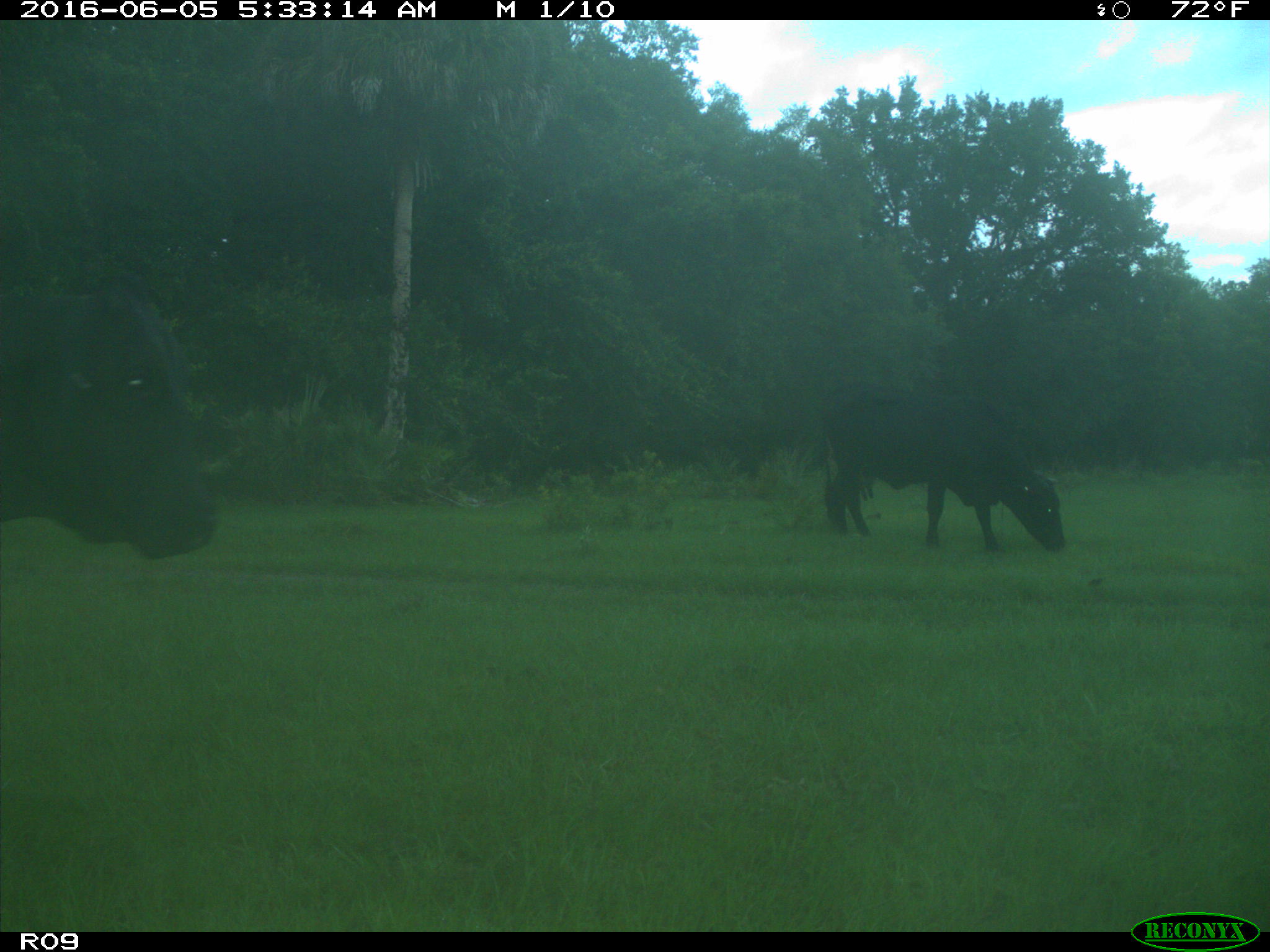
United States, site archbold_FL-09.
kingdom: Animalia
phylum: Chordata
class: Mammalia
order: Artiodactyla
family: Bovidae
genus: Bos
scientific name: Bos taurus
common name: domestic cow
Bos taurus (domestic cow).